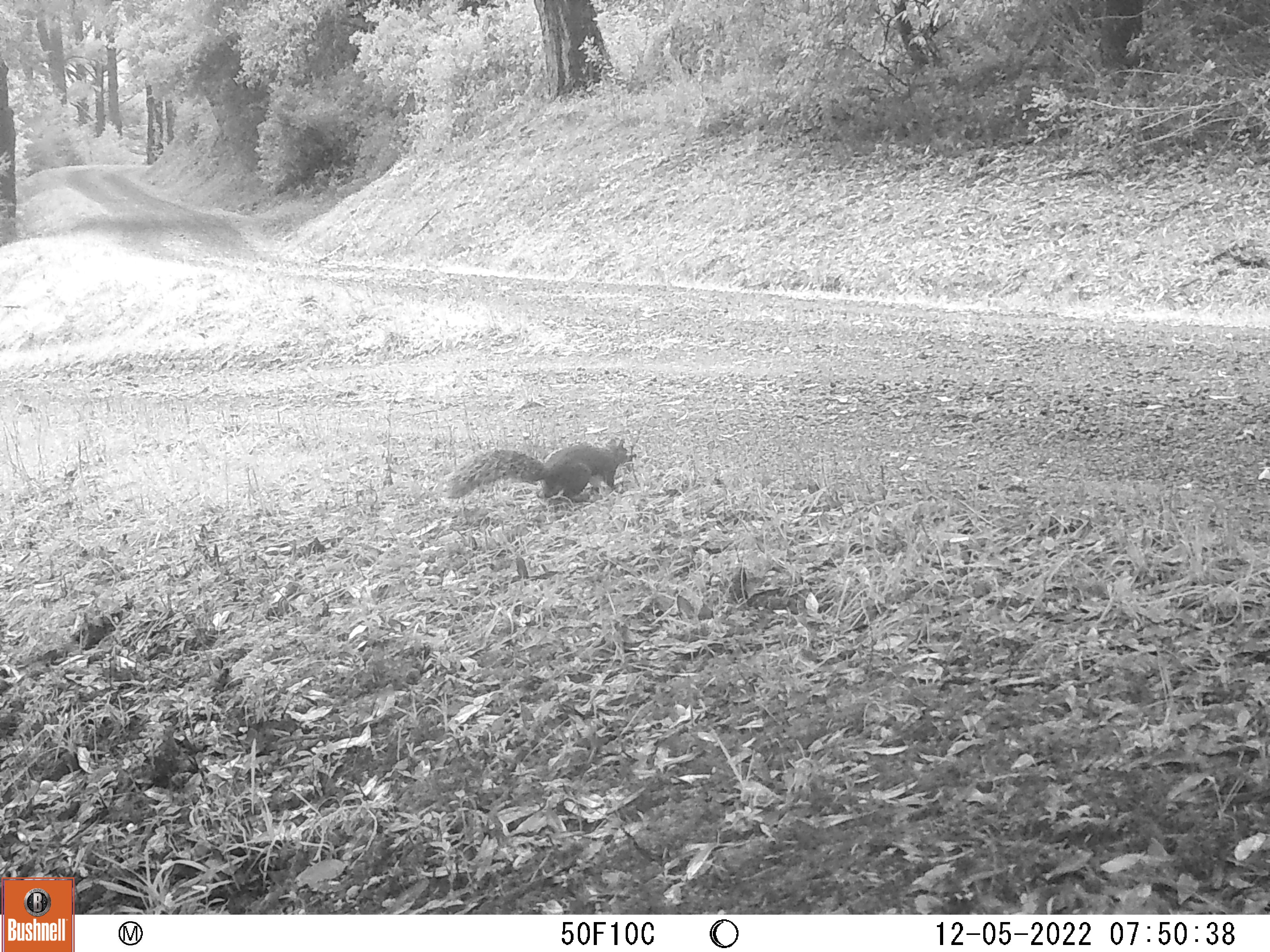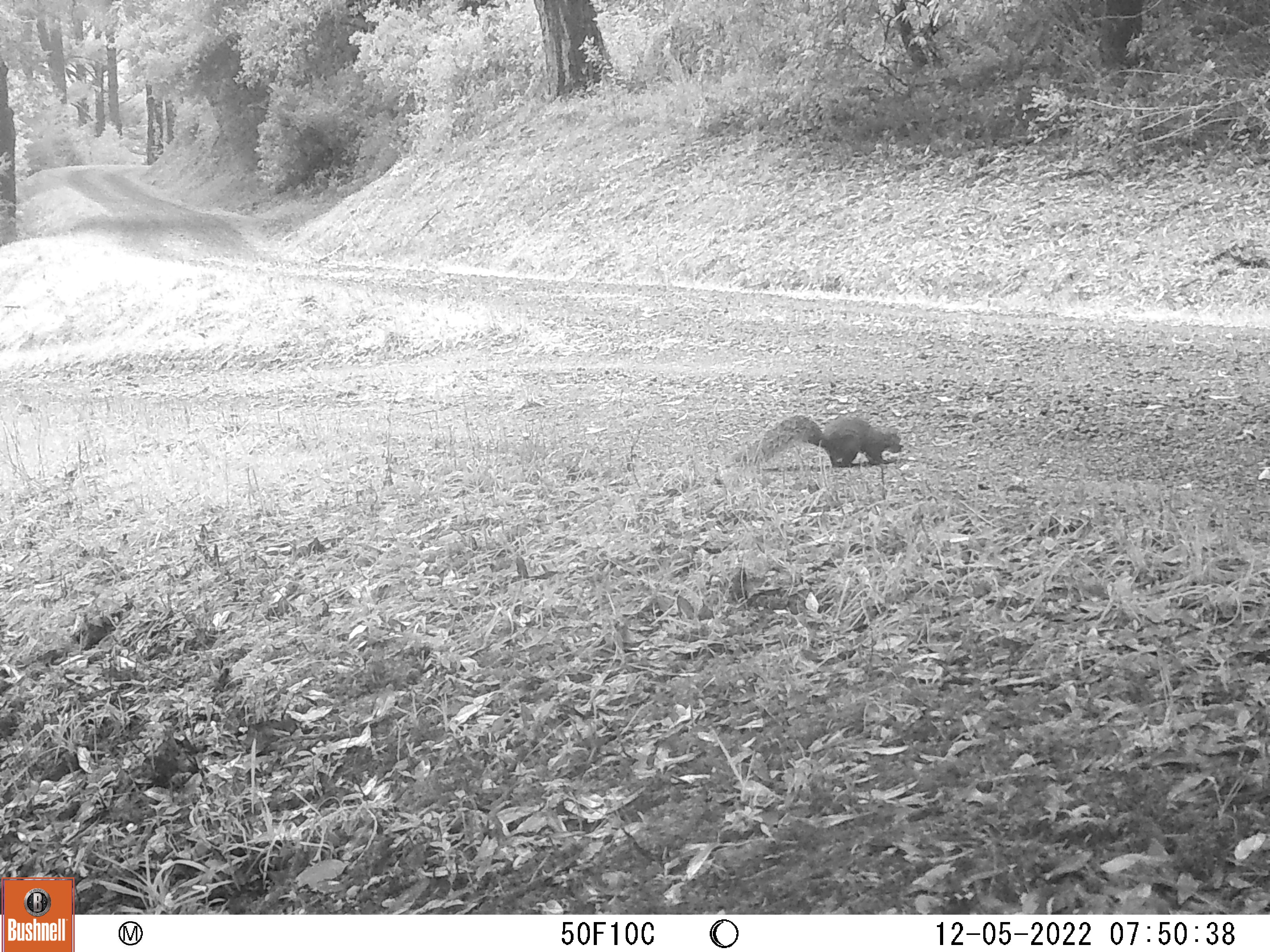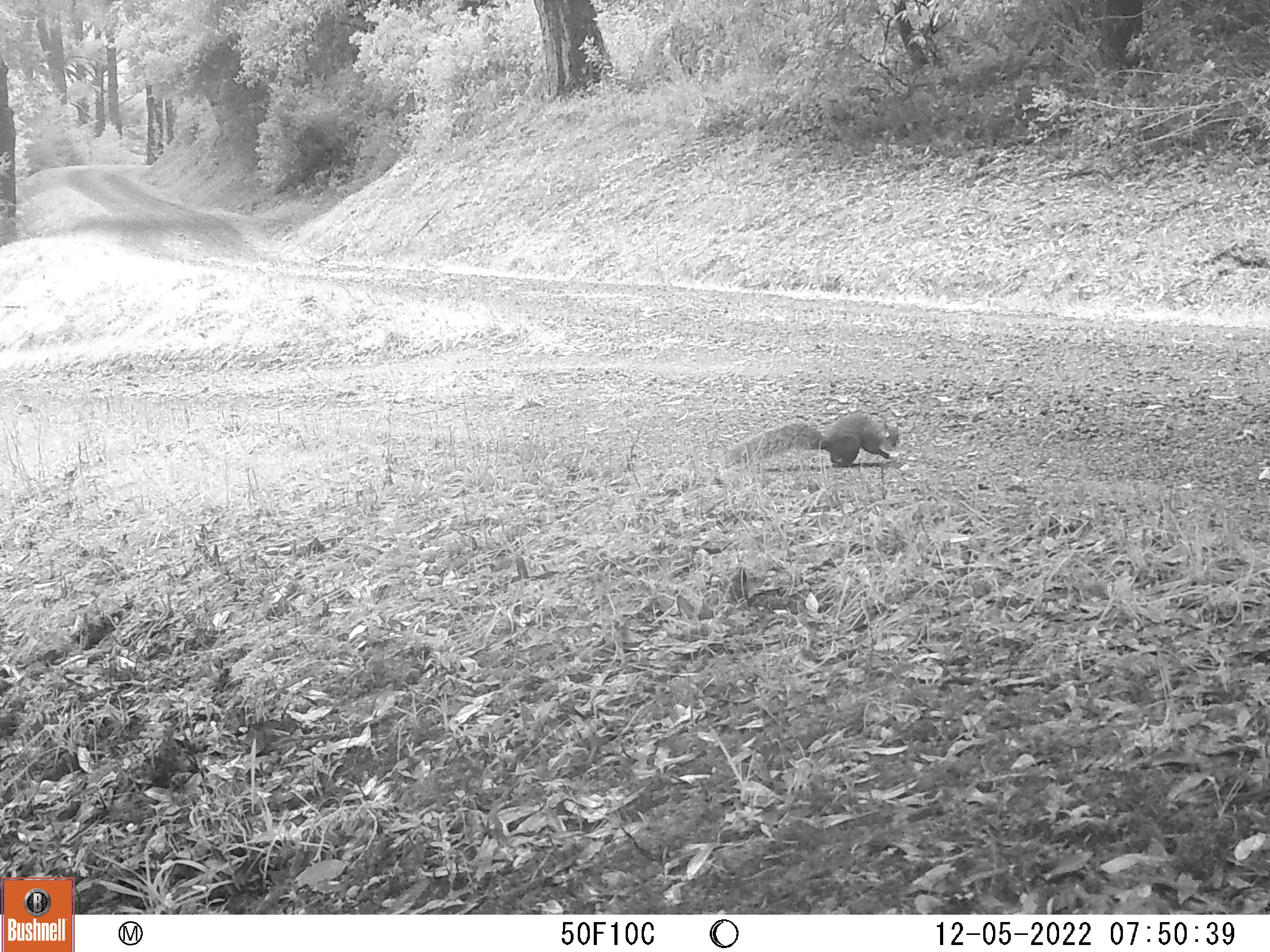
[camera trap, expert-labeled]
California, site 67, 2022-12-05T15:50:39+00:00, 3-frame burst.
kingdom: Animalia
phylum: Chordata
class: Mammalia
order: Rodentia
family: Sciuridae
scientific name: Sciuridae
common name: squirrel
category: unknown squirrel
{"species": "unknown squirrel (squirrel) (Sciuridae)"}